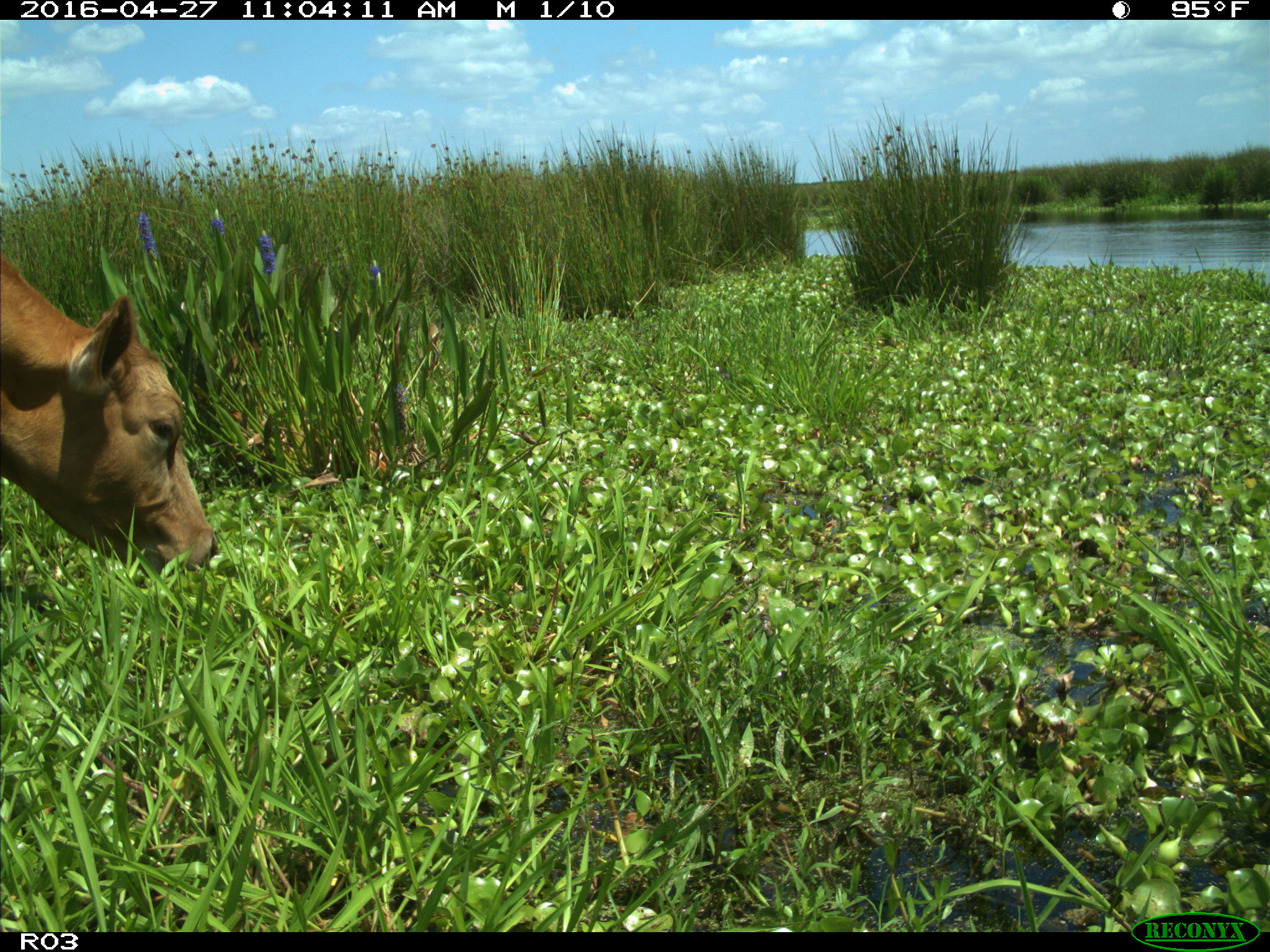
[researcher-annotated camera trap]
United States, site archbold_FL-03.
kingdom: Animalia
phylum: Chordata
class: Mammalia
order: Artiodactyla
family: Bovidae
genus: Bos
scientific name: Bos taurus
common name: domestic cow